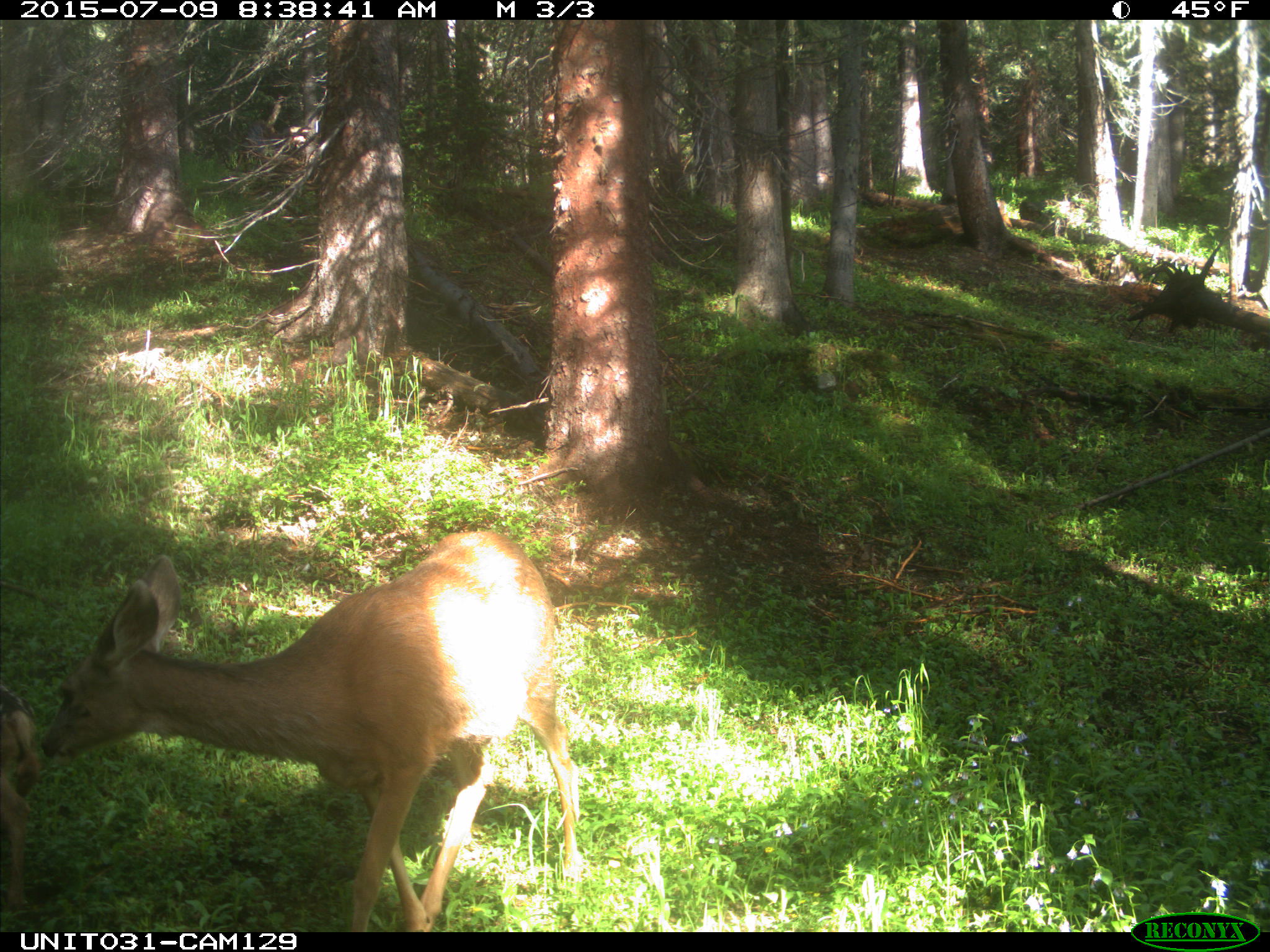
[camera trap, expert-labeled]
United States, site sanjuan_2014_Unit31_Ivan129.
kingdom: Animalia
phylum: Chordata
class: Mammalia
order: Artiodactyla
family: Cervidae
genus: Odocoileus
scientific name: Odocoileus hemionus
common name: mule deer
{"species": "Odocoileus hemionus (mule deer)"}